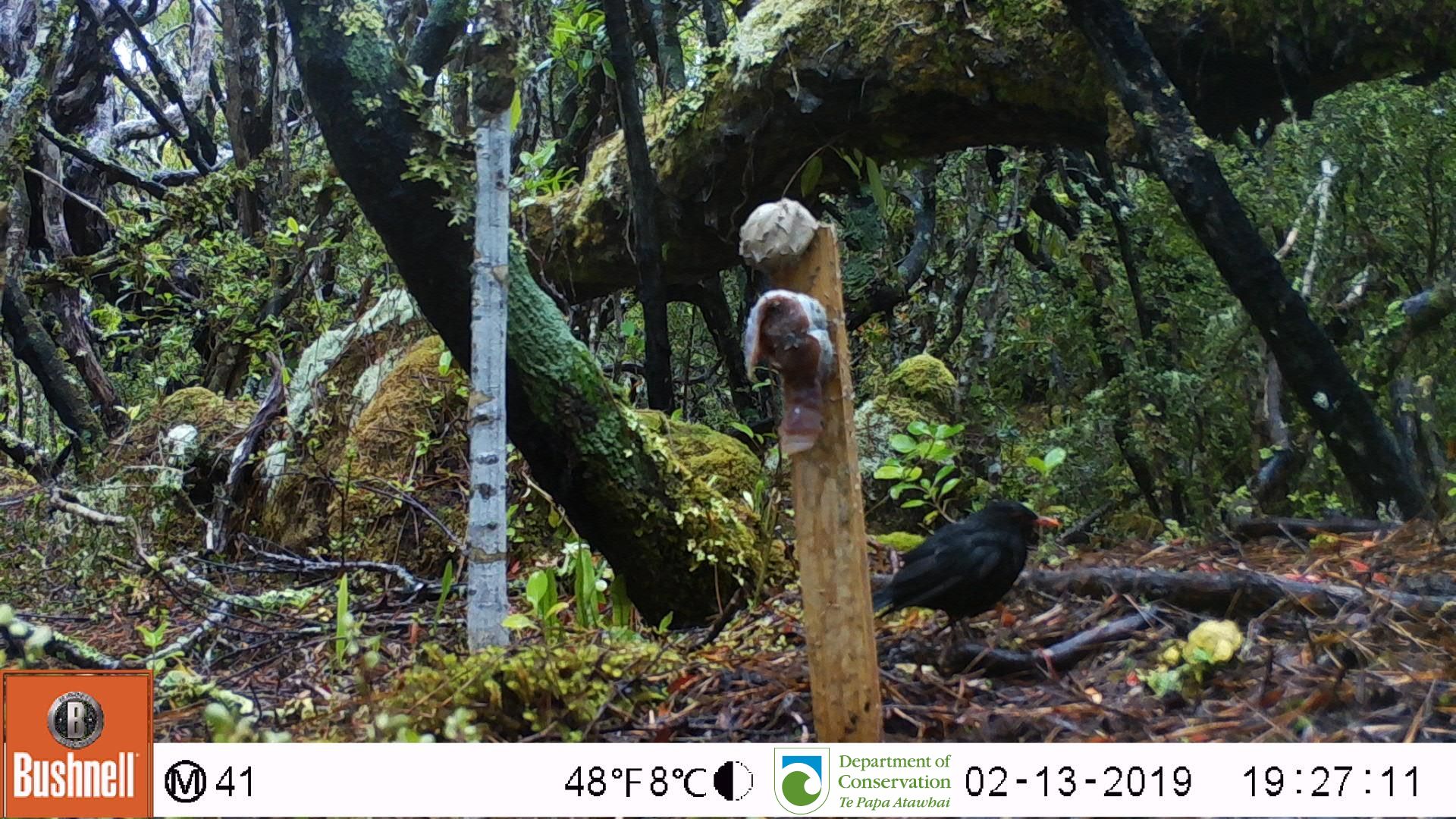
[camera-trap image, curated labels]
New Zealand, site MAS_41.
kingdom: Animalia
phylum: Chordata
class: Aves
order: Passeriformes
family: Turdidae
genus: Turdus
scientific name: Turdus merula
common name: eurasian blackbird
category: blackbird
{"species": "blackbird (eurasian blackbird) (Turdus merula)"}